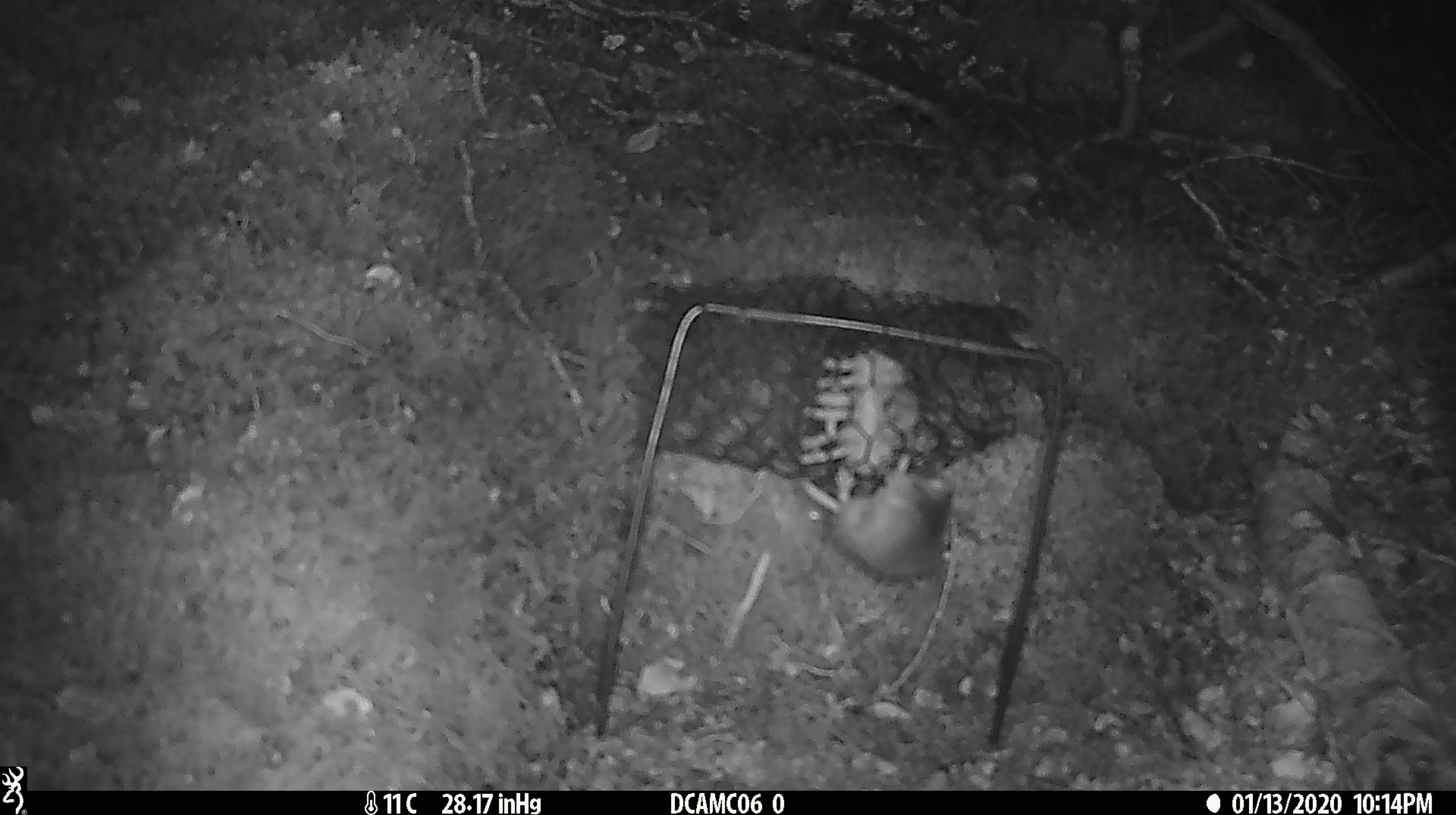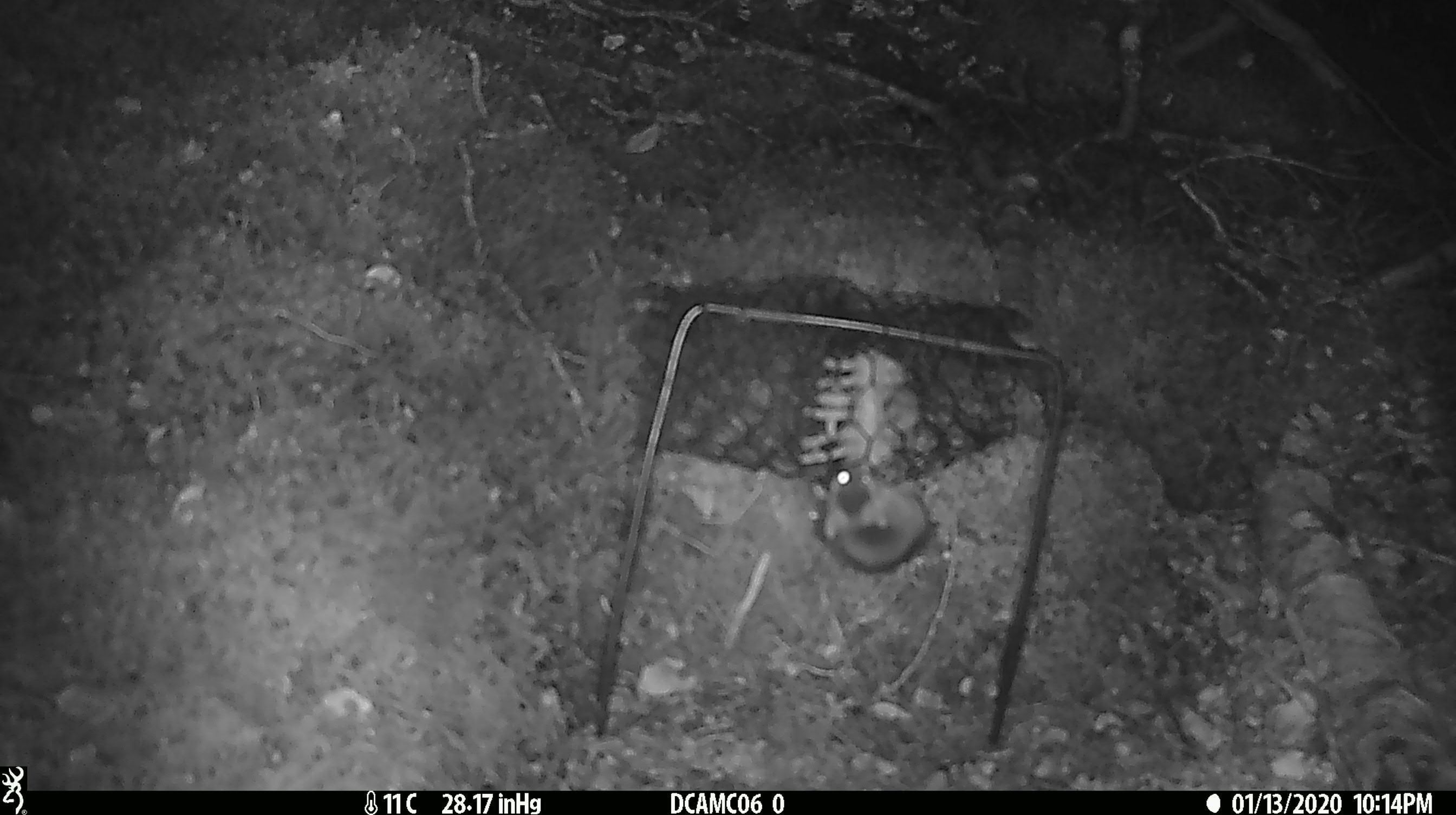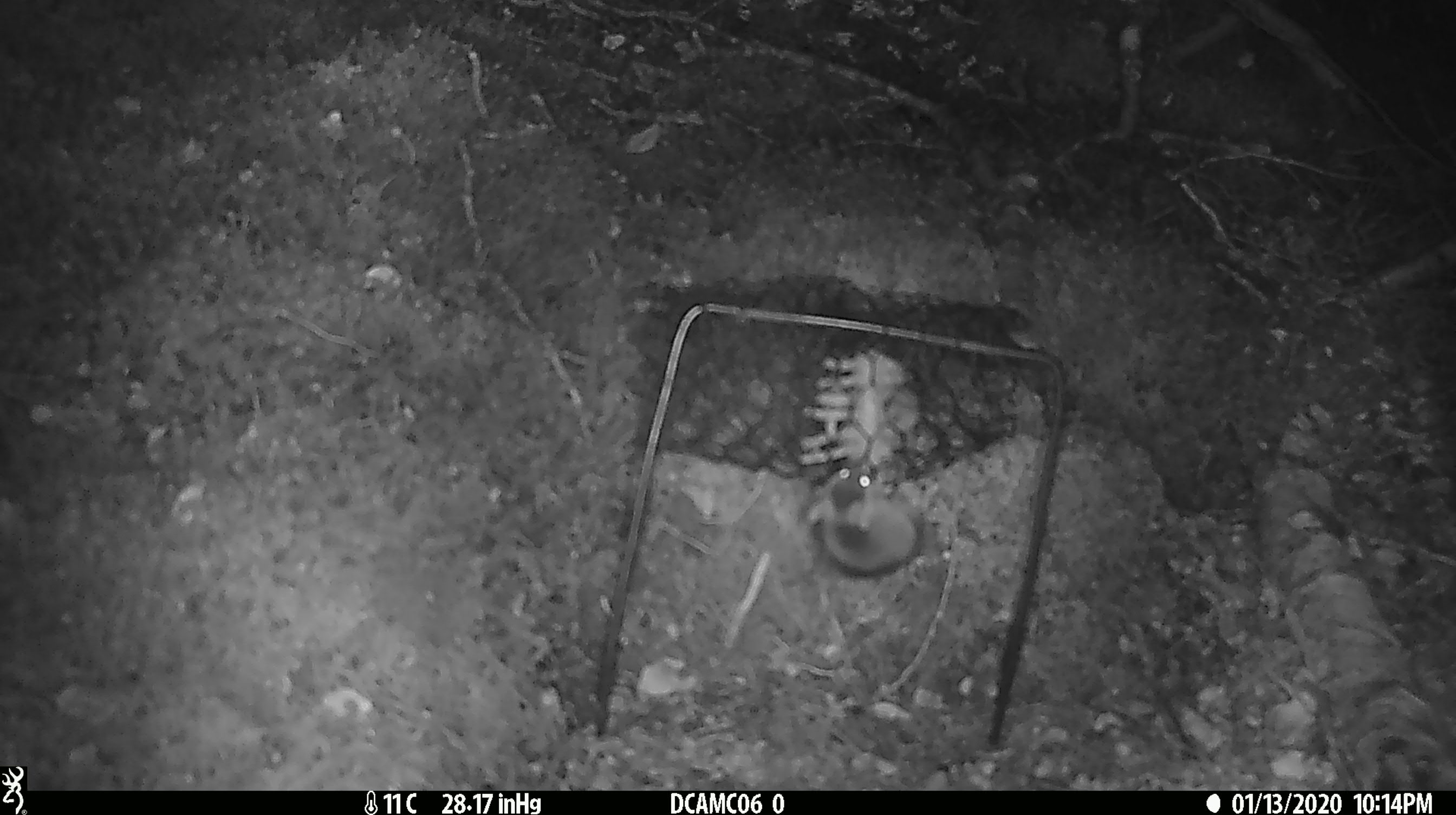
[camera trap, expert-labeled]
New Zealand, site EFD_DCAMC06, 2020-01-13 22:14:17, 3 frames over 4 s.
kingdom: Animalia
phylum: Chordata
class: Mammalia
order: Rodentia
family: Muridae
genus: Mus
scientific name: Mus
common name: mouse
Mouse (Mus).